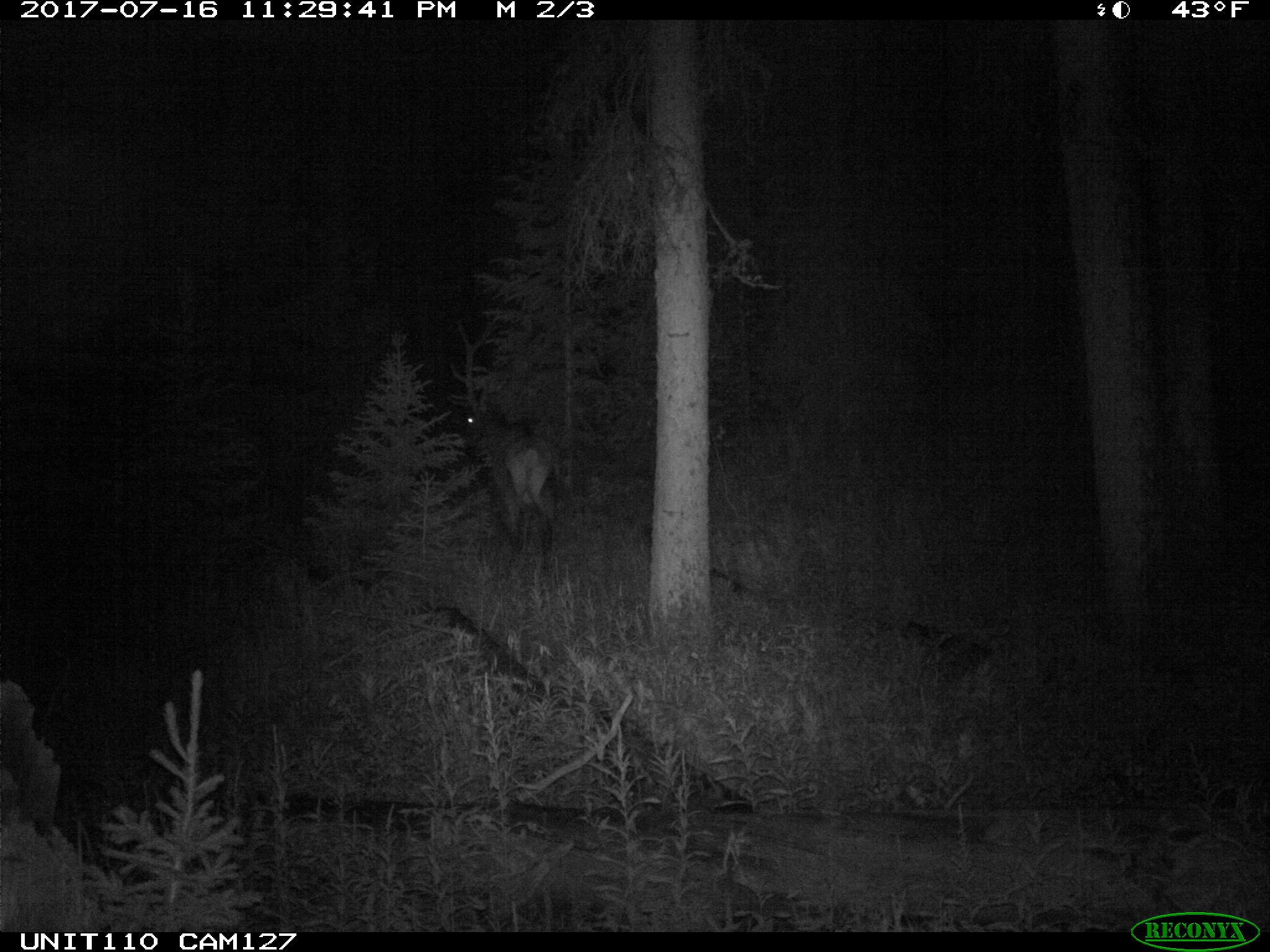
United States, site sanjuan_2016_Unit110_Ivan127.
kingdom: Animalia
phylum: Chordata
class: Mammalia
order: Artiodactyla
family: Cervidae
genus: Cervus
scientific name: Cervus elaphus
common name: red deer